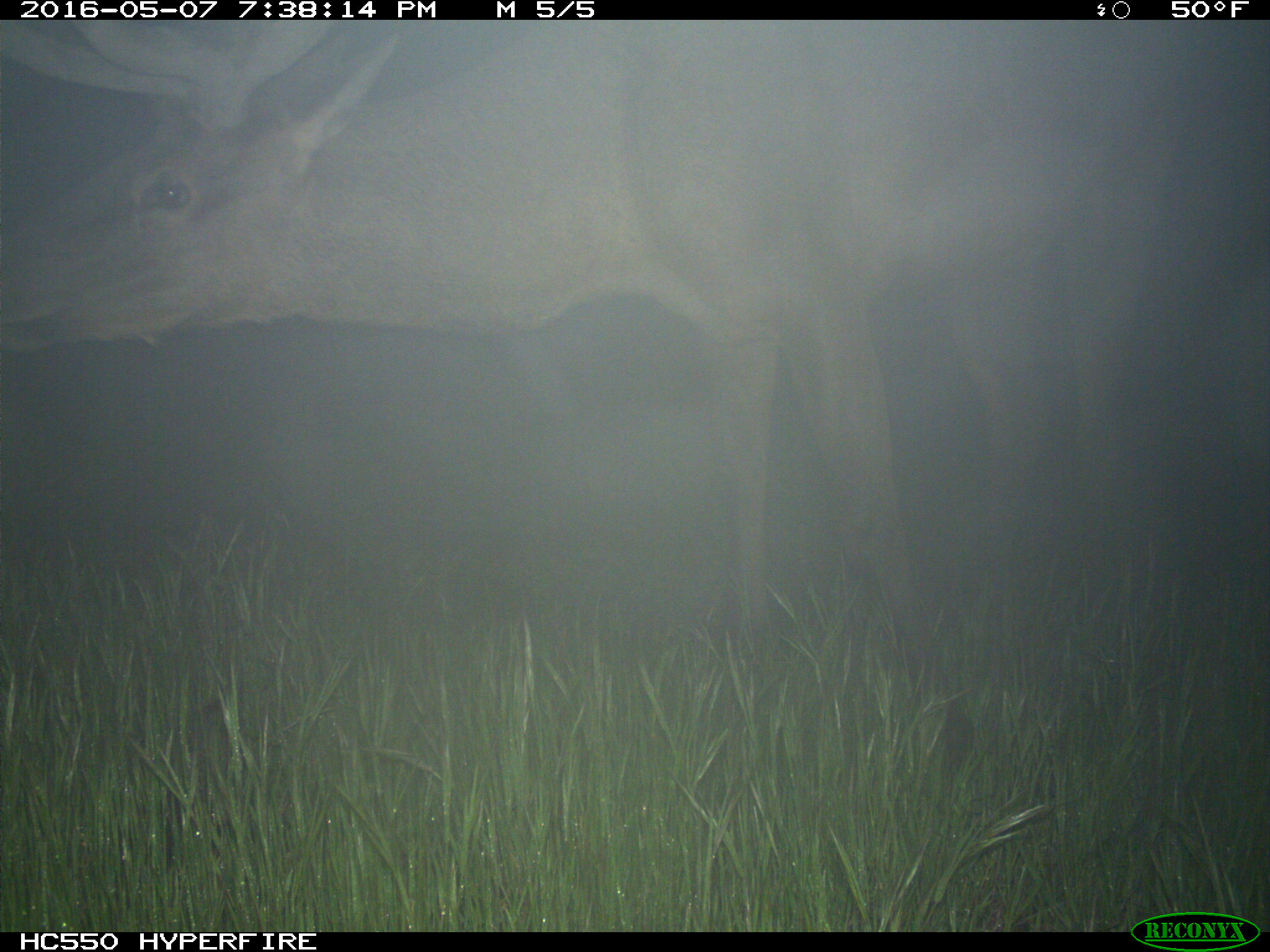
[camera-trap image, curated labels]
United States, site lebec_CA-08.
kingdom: Animalia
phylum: Chordata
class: Mammalia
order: Artiodactyla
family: Cervidae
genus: Cervus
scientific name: Cervus canadensis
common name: elk